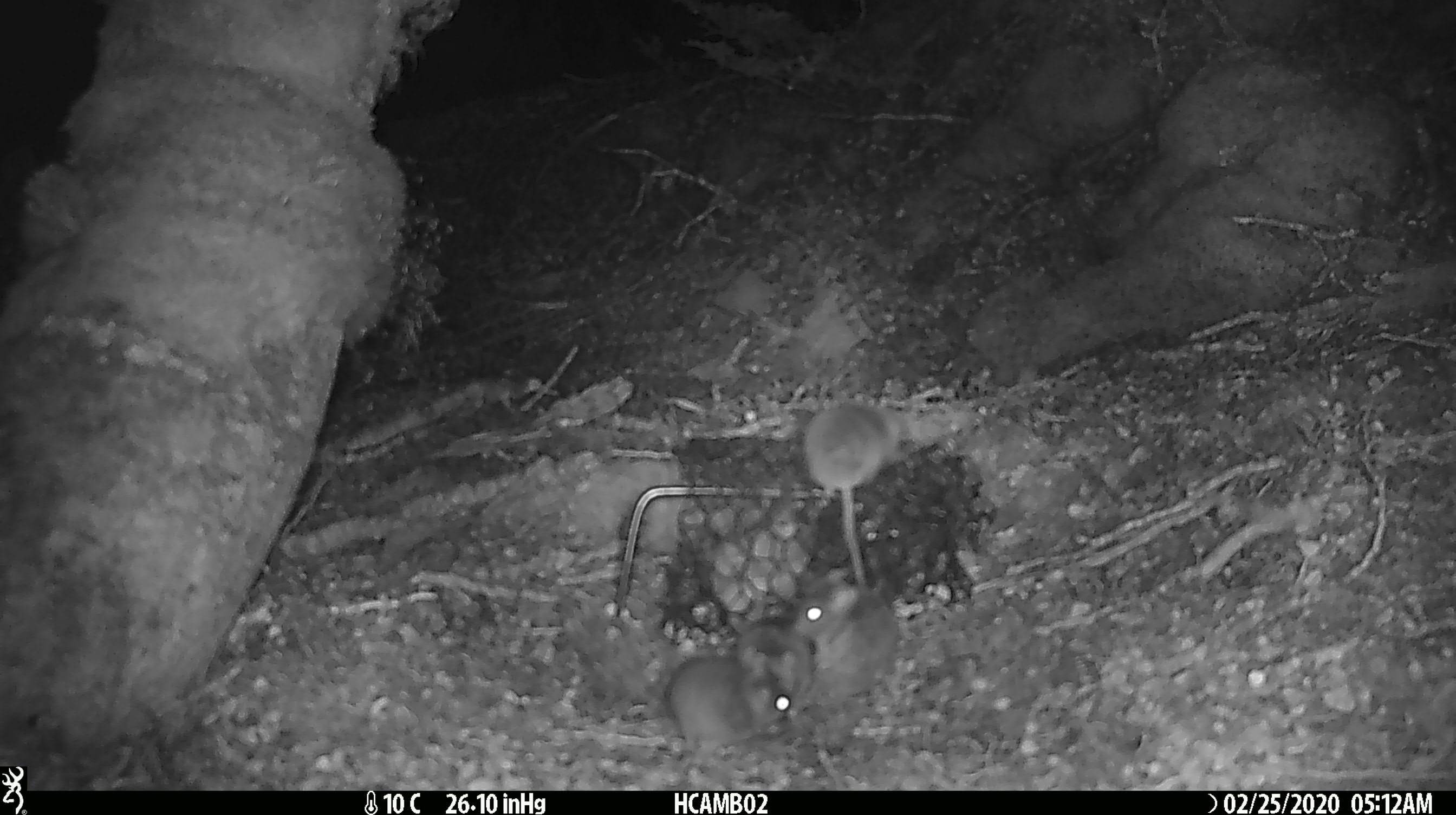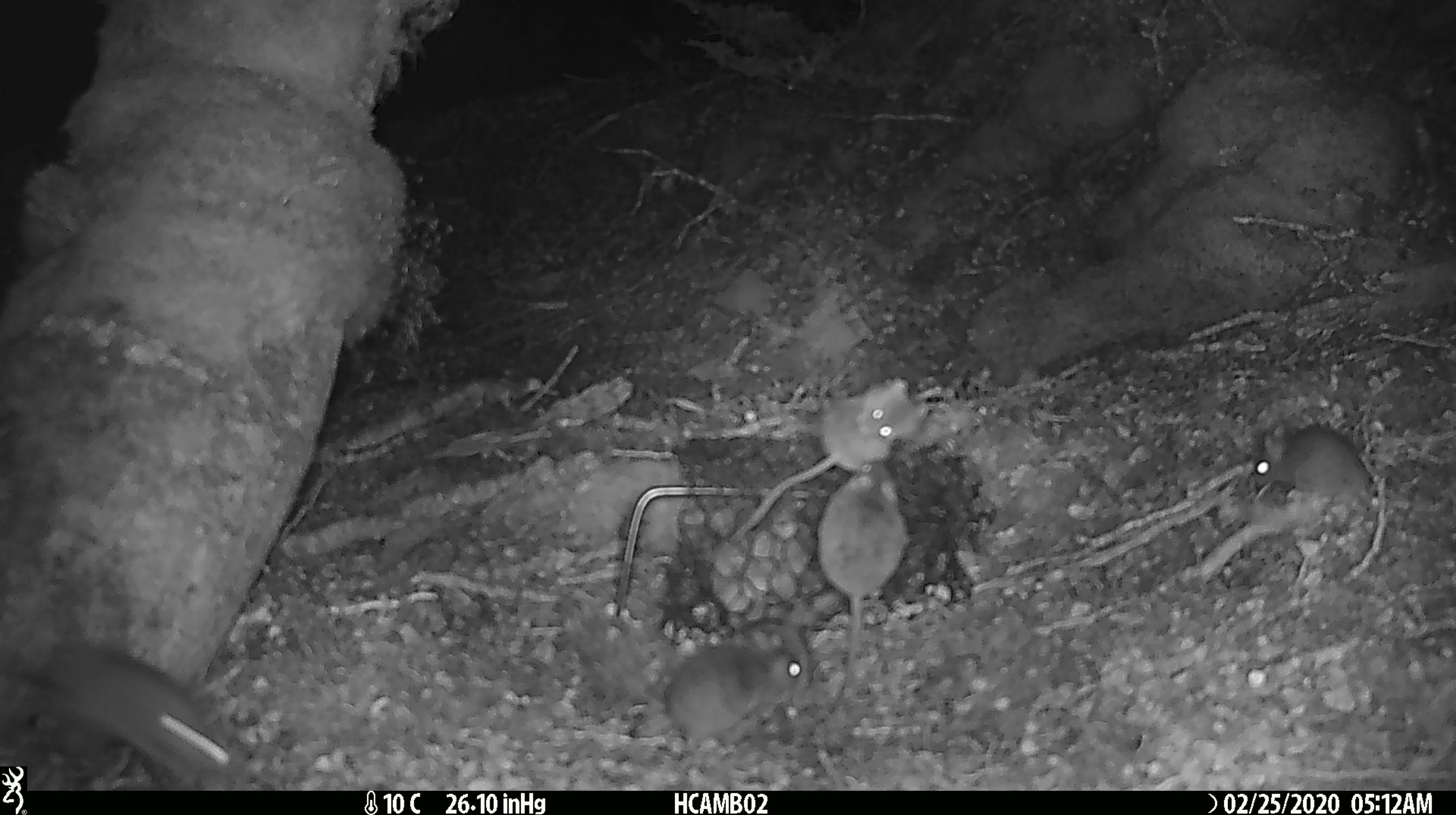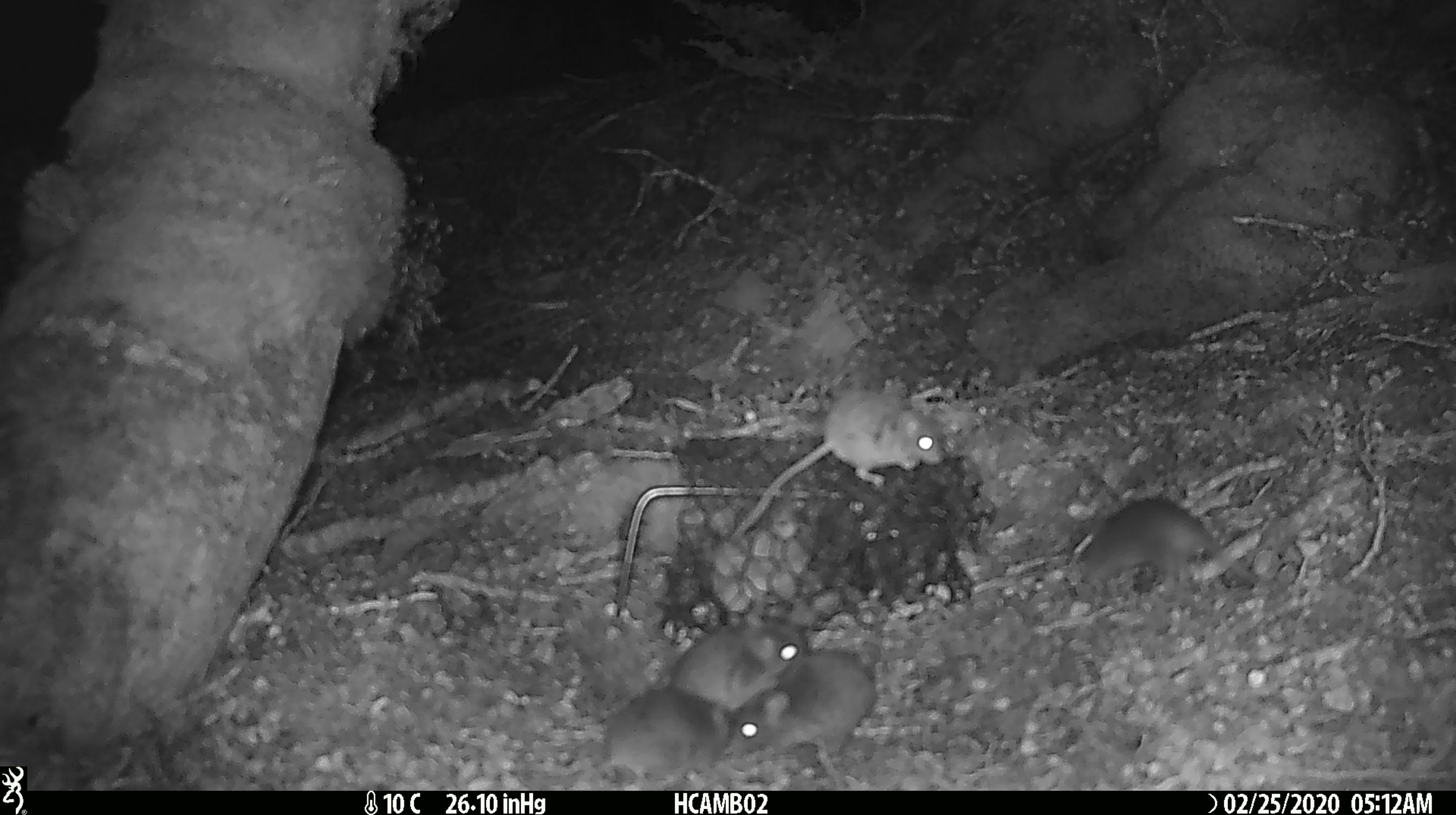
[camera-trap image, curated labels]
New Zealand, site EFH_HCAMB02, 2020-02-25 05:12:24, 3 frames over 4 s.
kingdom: Animalia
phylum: Chordata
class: Mammalia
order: Rodentia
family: Muridae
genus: Mus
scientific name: Mus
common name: mouse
Mouse (Mus).